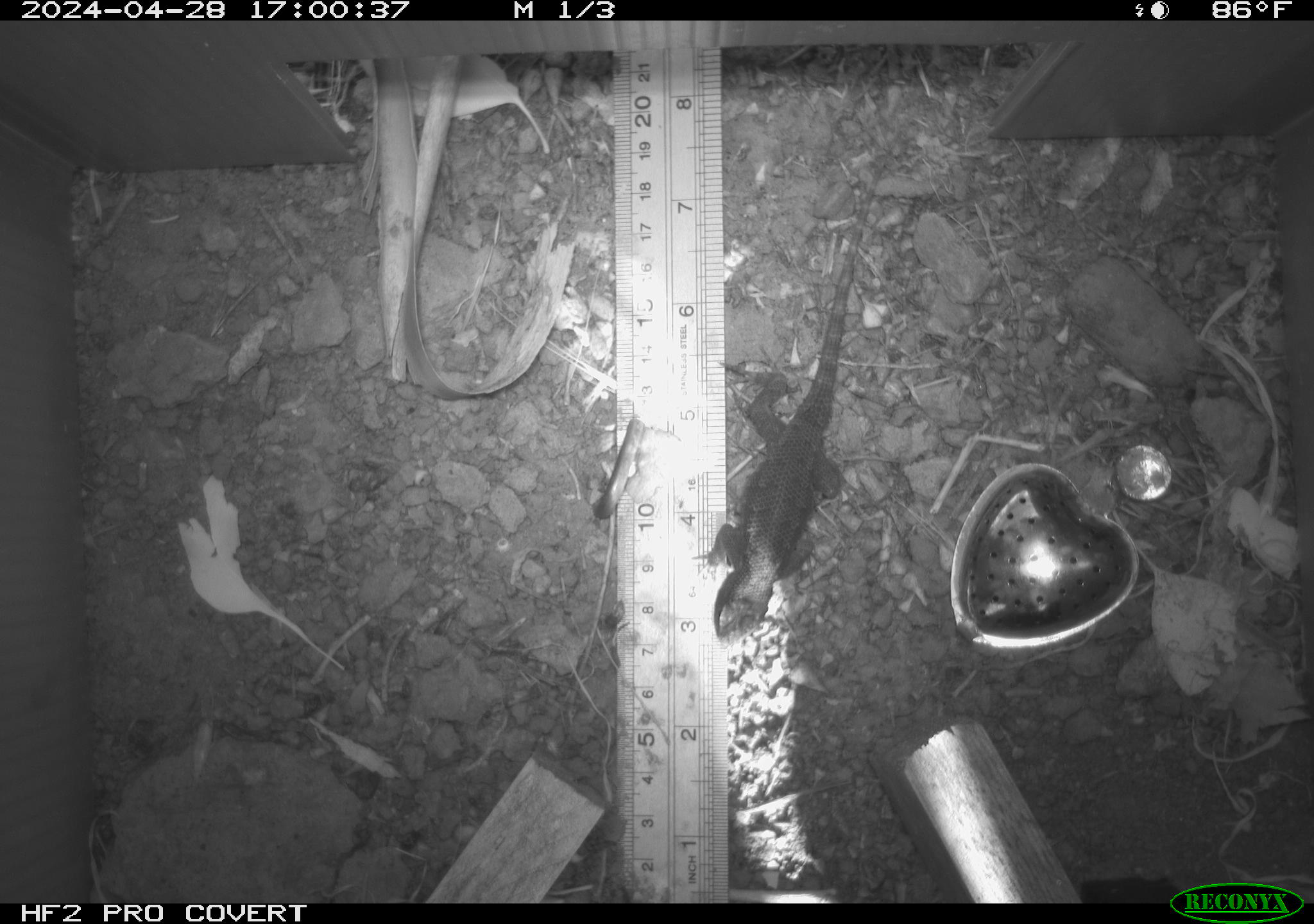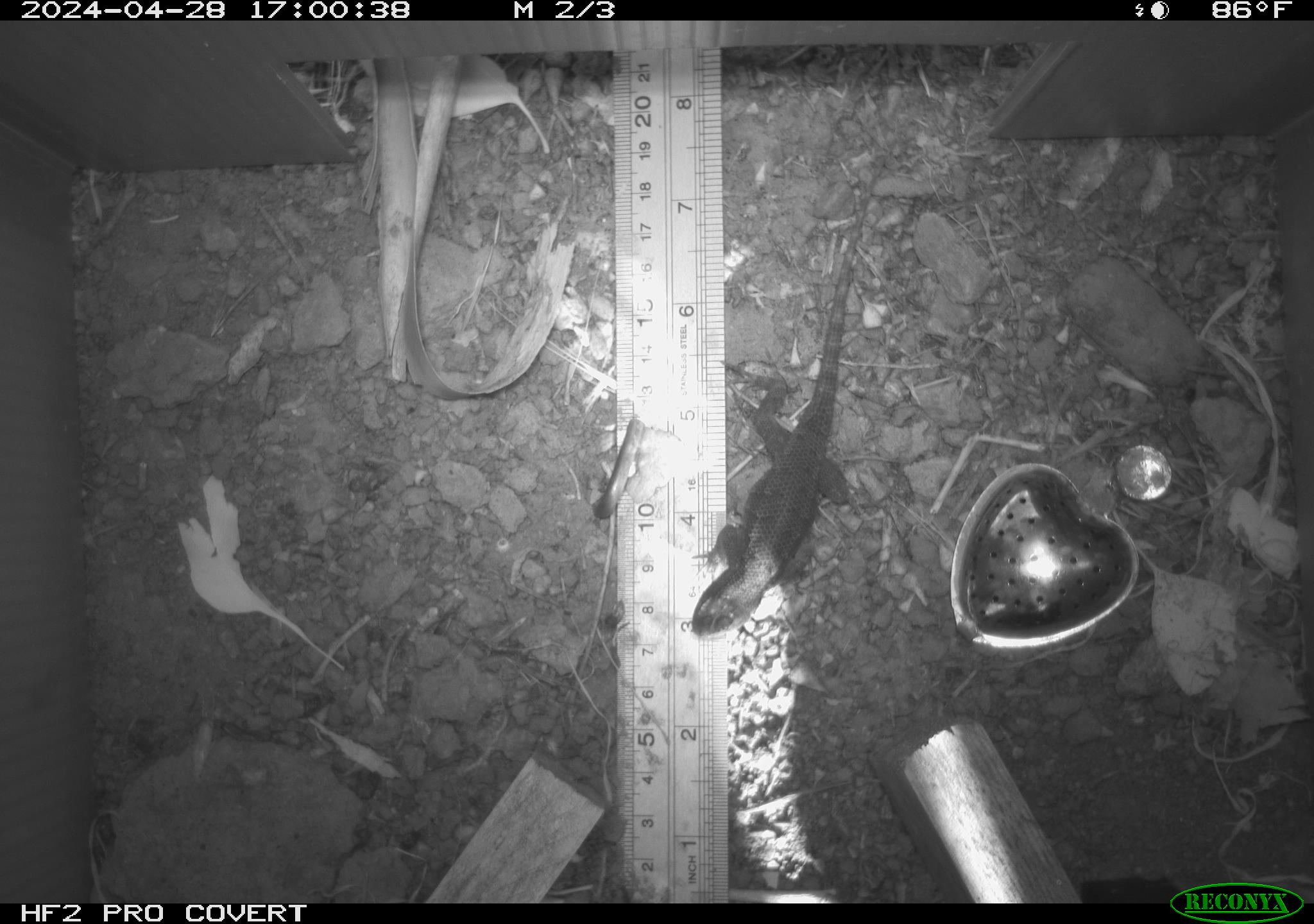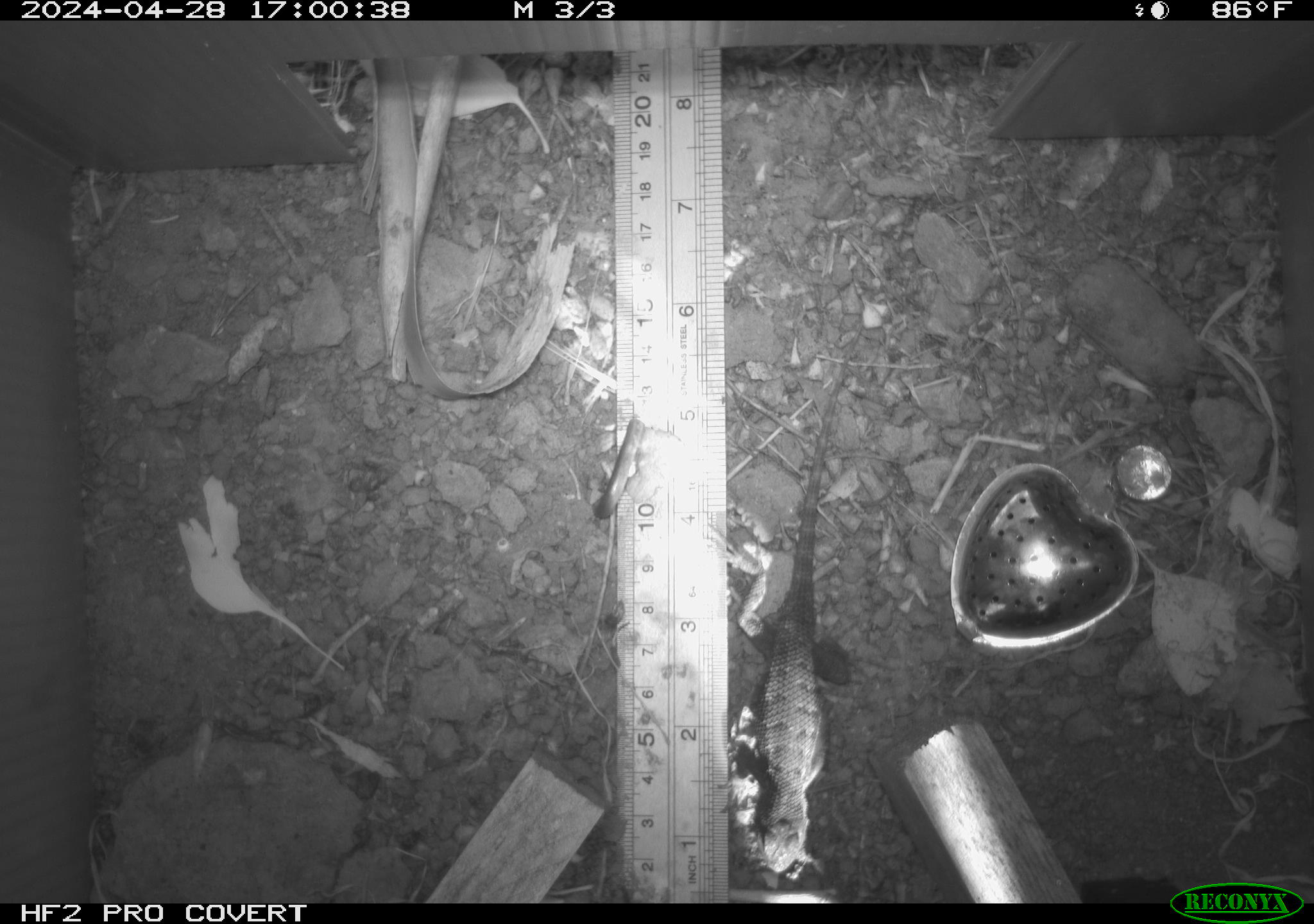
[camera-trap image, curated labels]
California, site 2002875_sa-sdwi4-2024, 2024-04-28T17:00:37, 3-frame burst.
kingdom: Animalia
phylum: Chordata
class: Reptilia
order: Squamata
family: Phrynosomatidae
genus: Sceloporus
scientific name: Sceloporus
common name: spiny lizards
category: sceloporus species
Sceloporus species (spiny lizards) (Sceloporus).